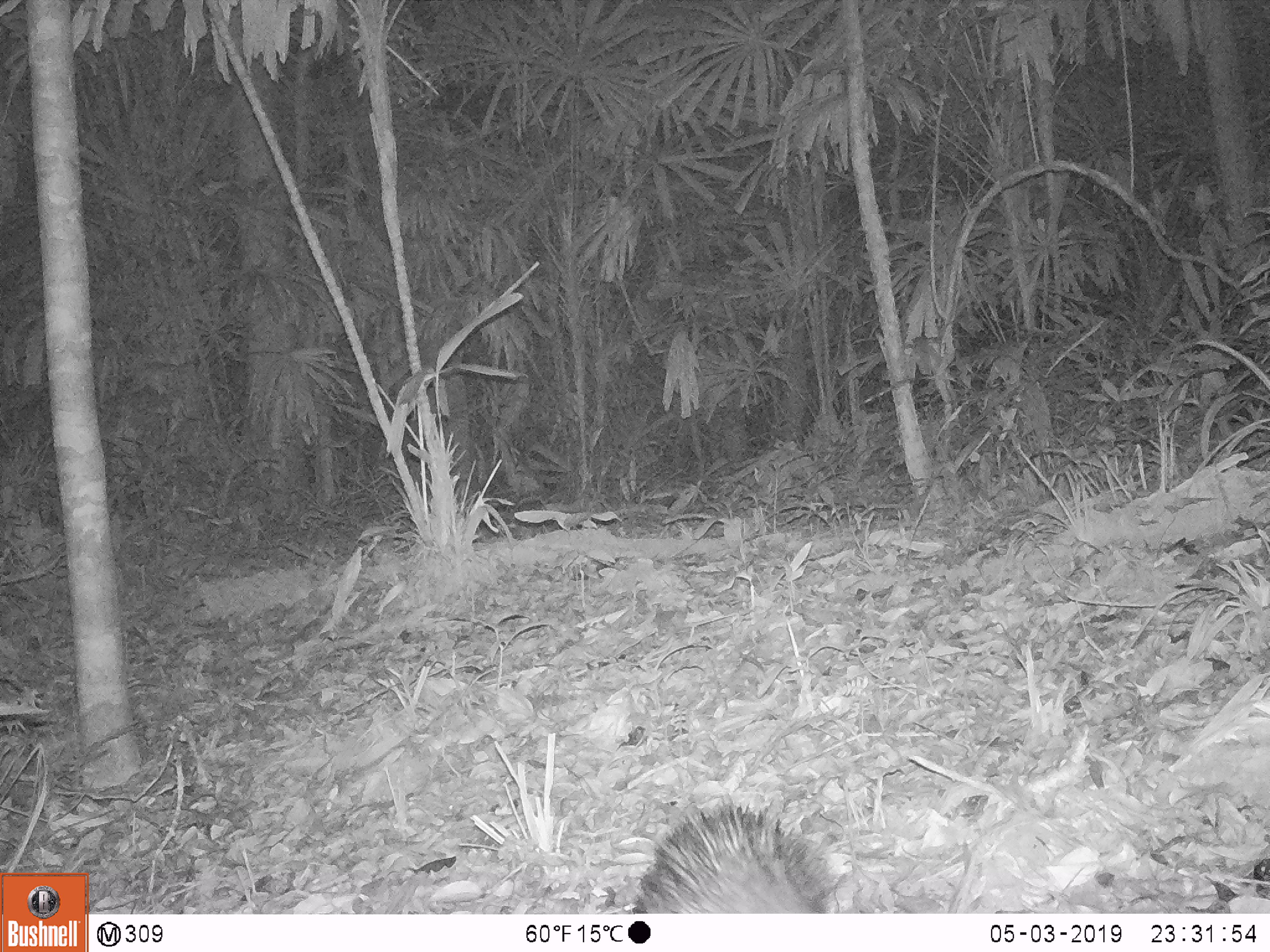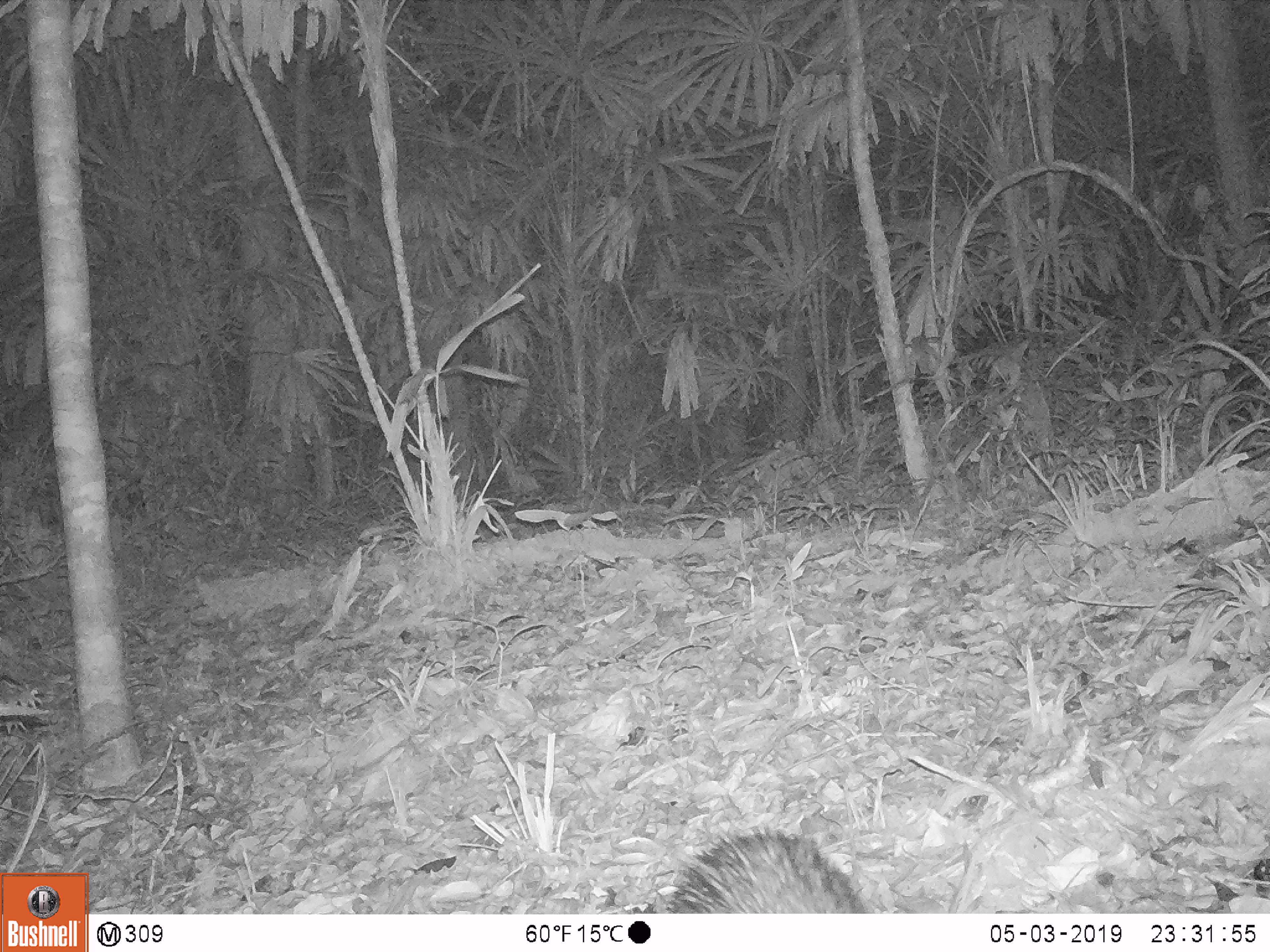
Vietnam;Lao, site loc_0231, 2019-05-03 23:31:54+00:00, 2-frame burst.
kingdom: Animalia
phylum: Chordata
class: Mammalia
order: Rodentia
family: Hystricidae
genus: Atherurus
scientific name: Atherurus macrourus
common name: asiatic brush-tailed porcupine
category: asiatic brush tailed porcupine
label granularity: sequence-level